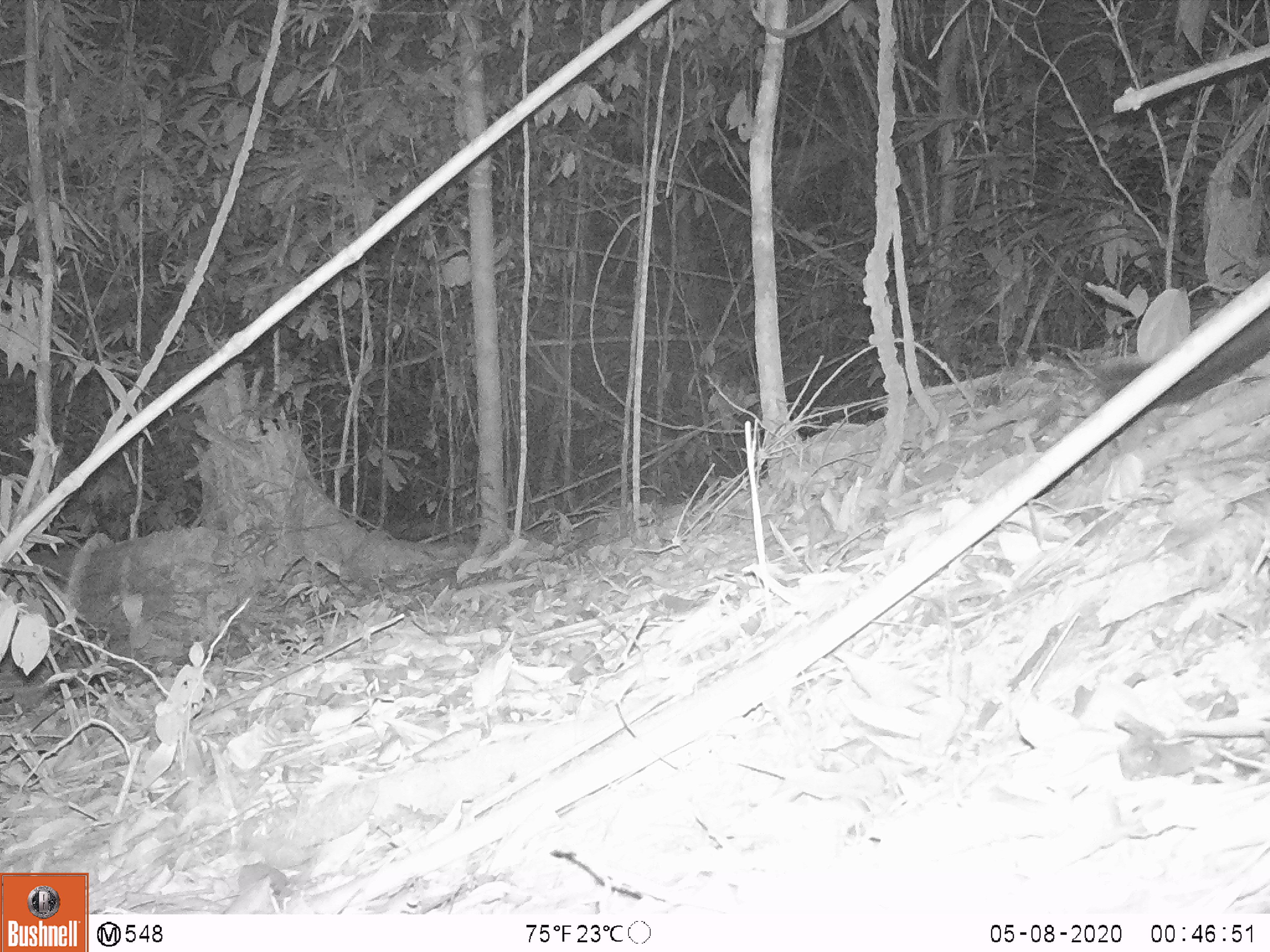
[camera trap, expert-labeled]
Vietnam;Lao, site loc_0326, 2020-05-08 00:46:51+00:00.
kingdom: Animalia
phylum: Chordata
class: Mammalia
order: Carnivora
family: Viverridae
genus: Paradoxurus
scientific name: Paradoxurus hermaphroditus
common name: common palm civet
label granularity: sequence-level